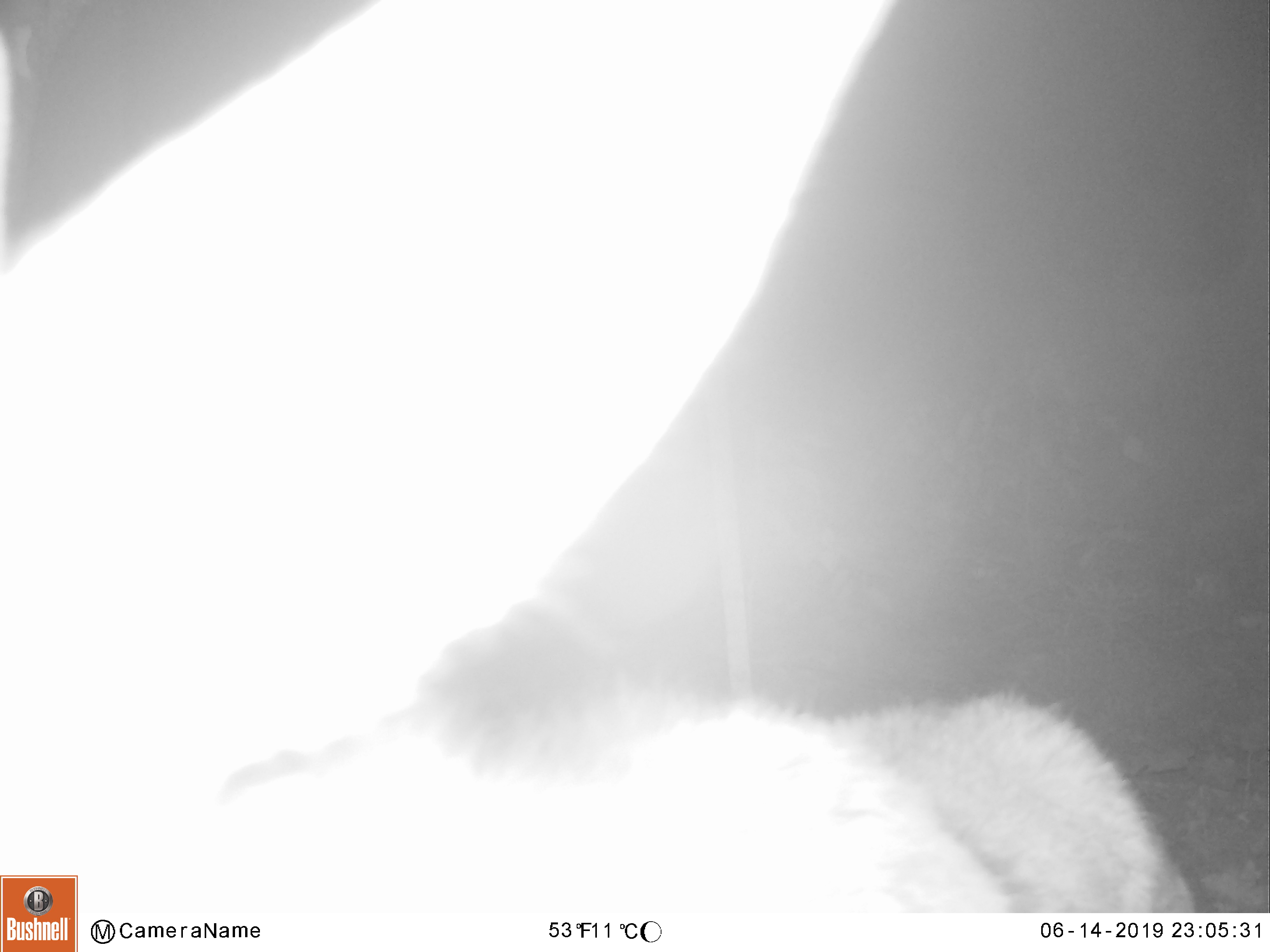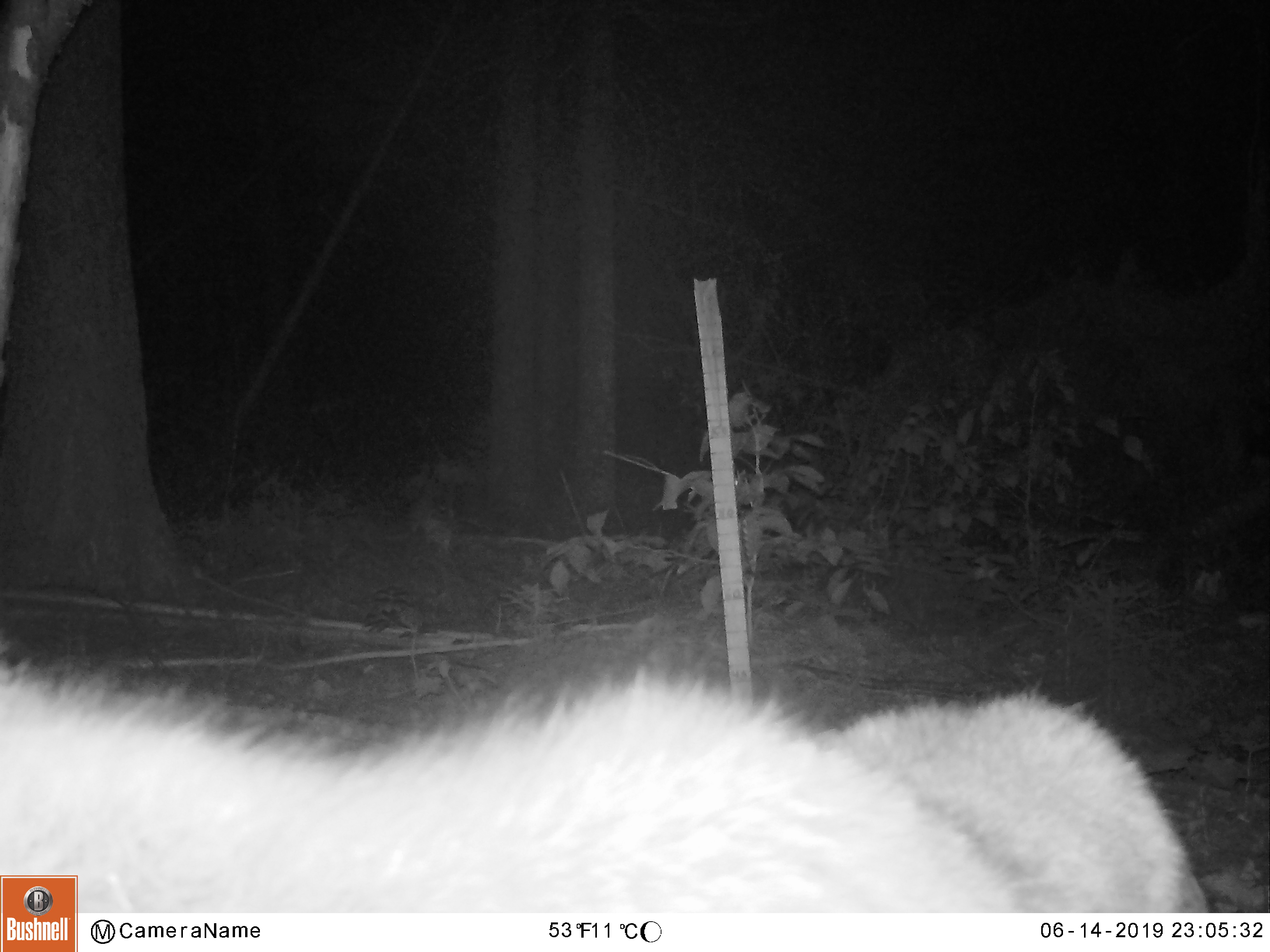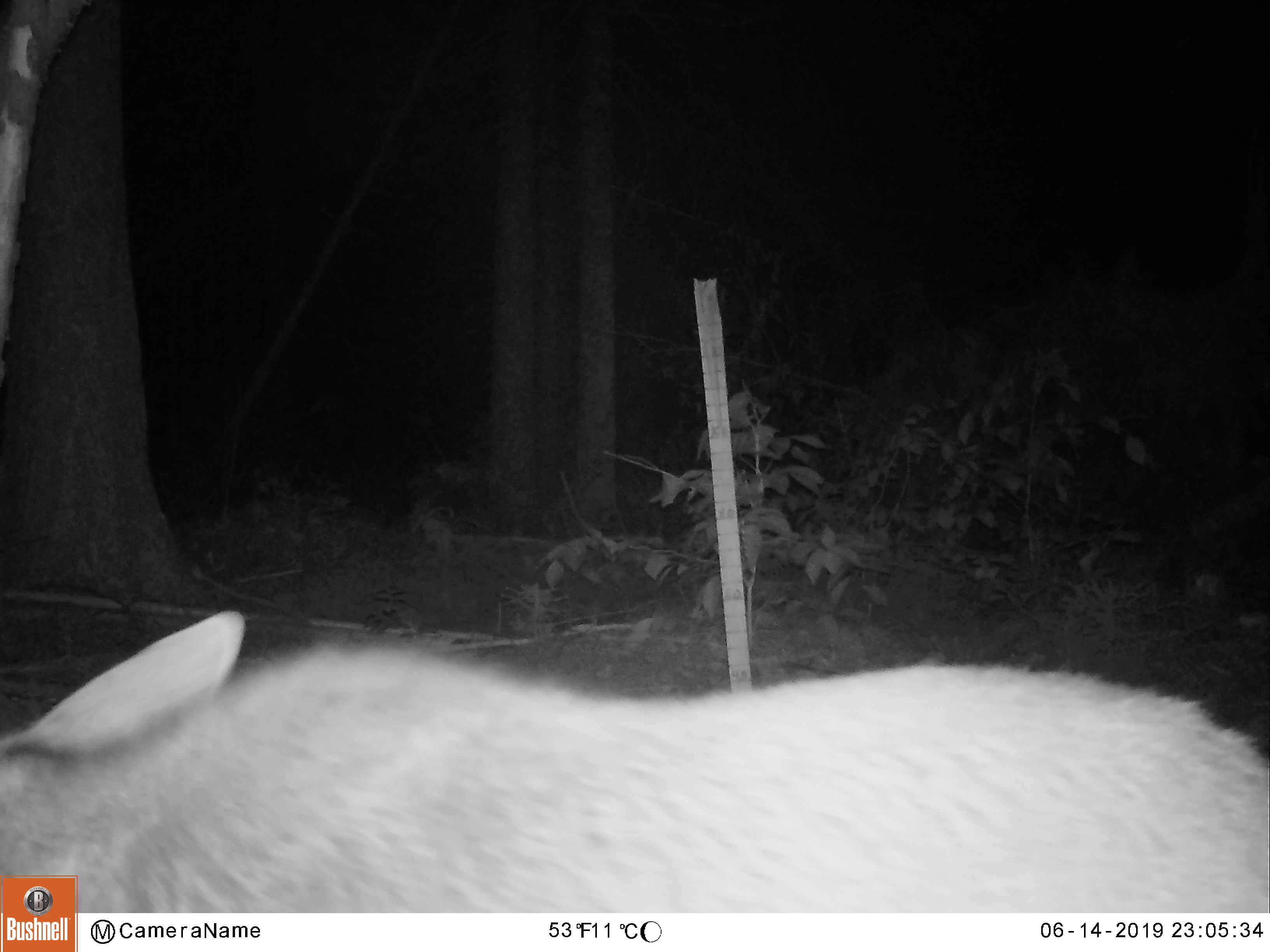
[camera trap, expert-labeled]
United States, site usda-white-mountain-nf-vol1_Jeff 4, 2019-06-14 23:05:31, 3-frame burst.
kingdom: Animalia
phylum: Chordata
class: Mammalia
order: Artiodactyla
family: Cervidae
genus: Alces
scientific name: Alces alces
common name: moose